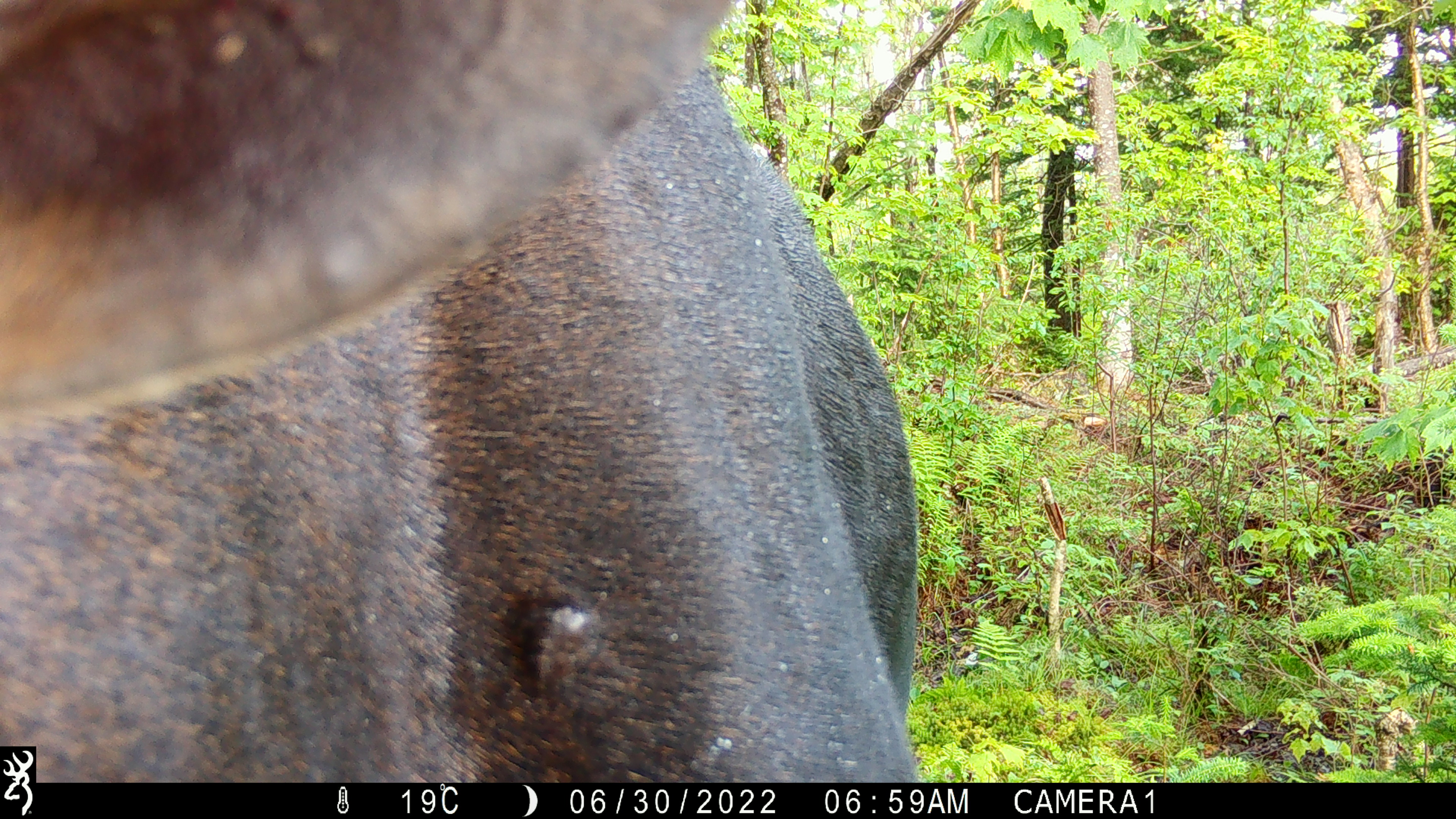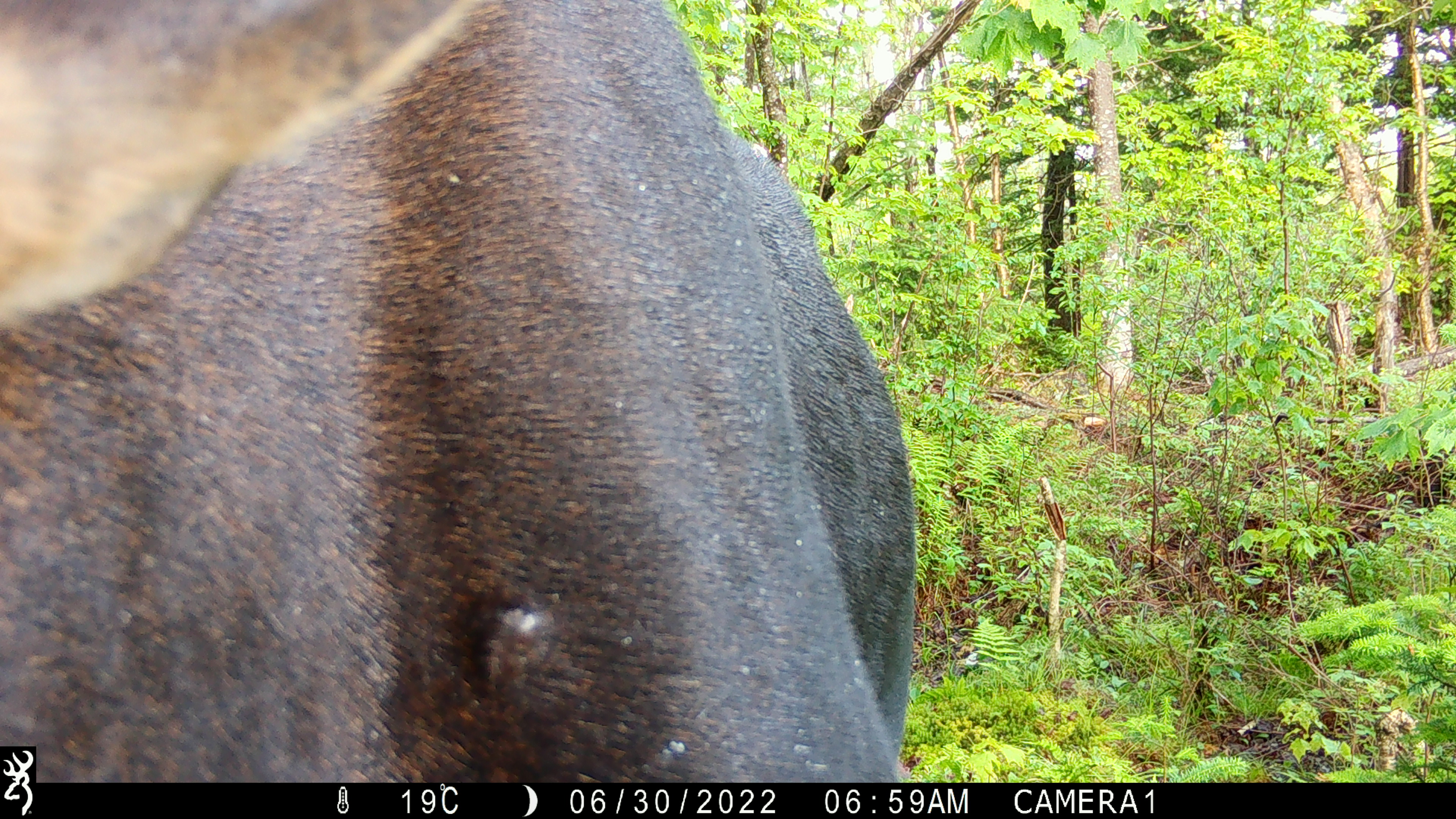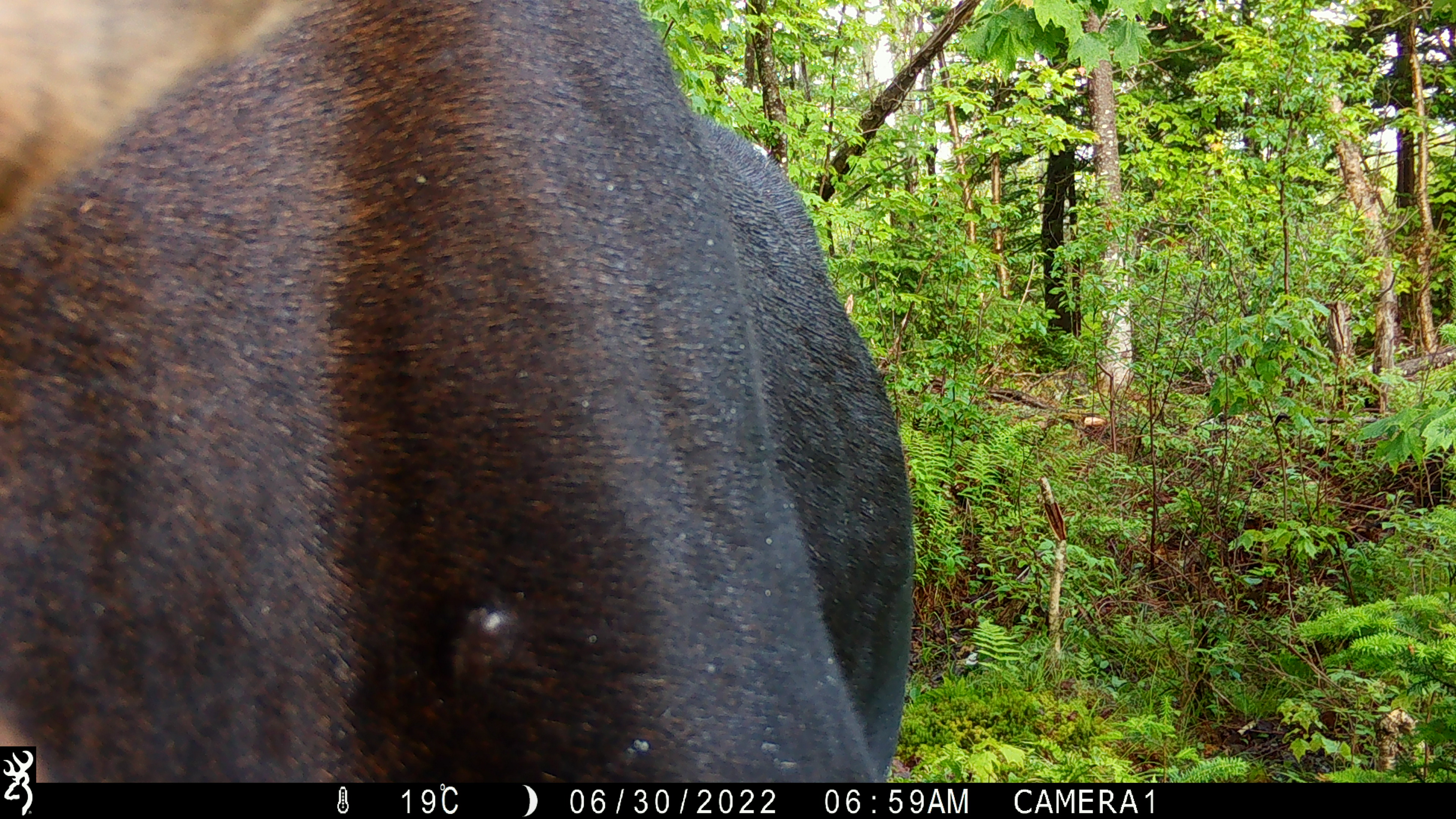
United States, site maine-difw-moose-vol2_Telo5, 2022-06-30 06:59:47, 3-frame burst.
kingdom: Animalia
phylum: Chordata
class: Mammalia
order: Artiodactyla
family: Cervidae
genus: Alces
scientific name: Alces alces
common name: moose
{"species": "moose (Alces alces)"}